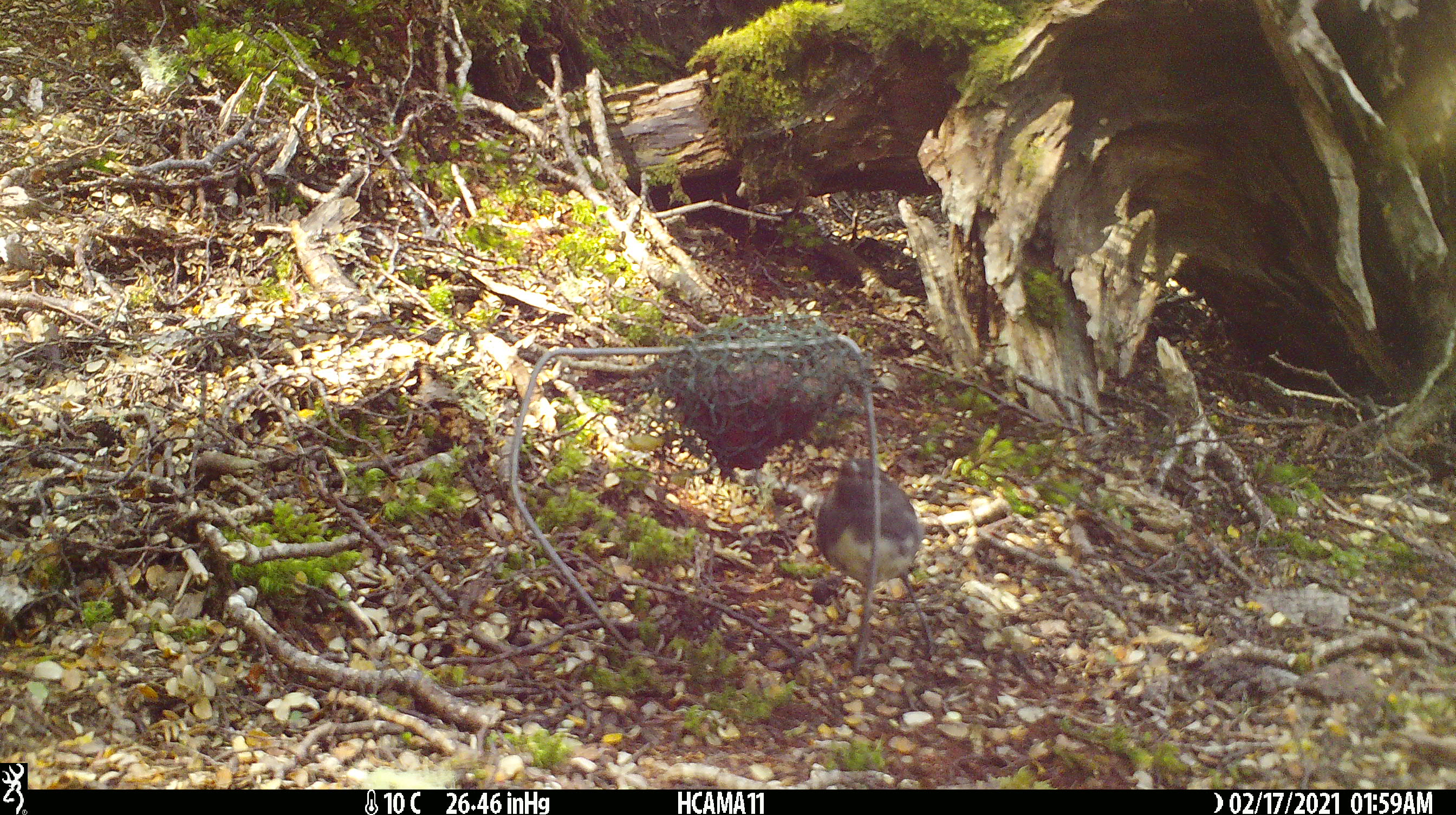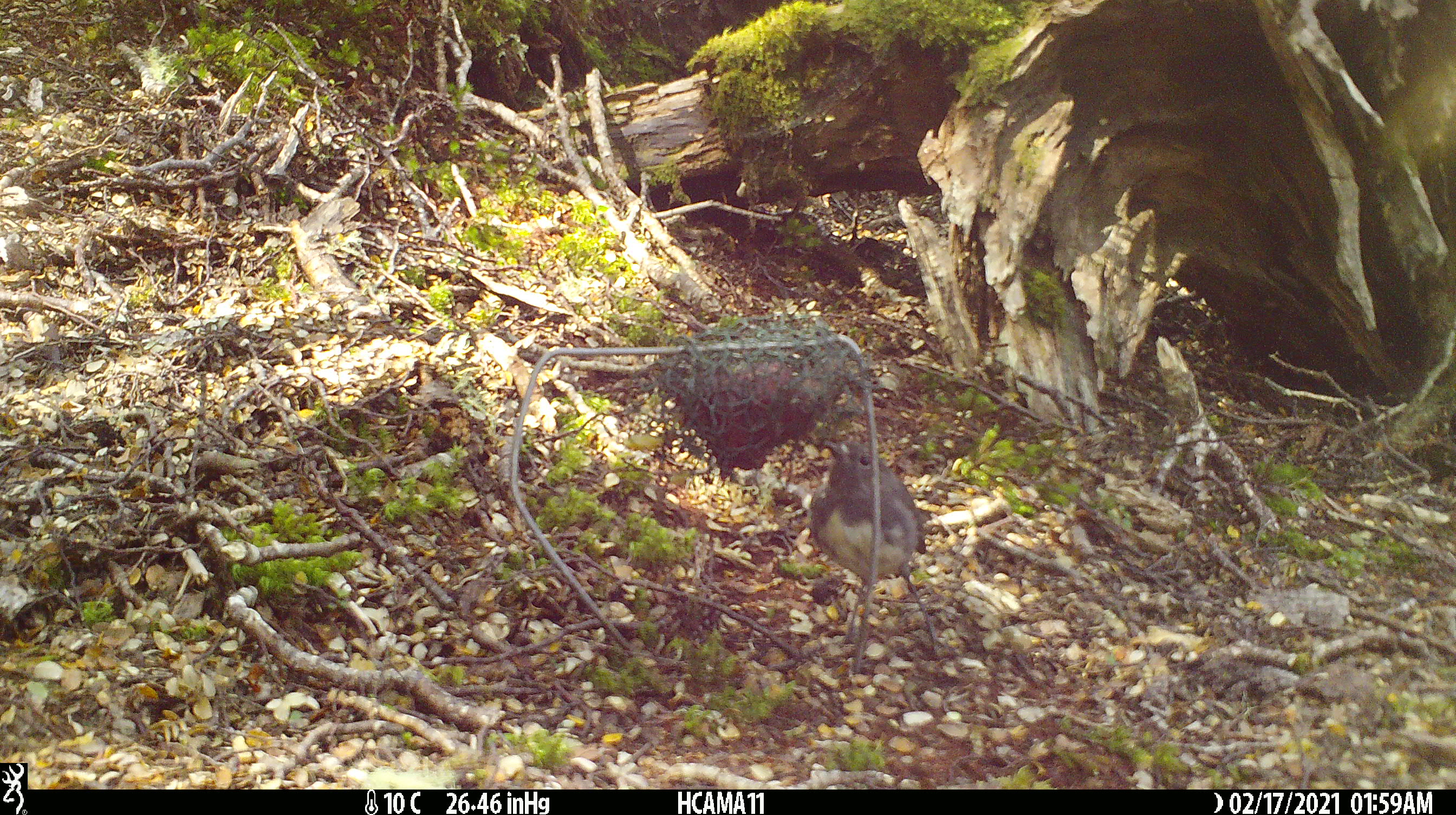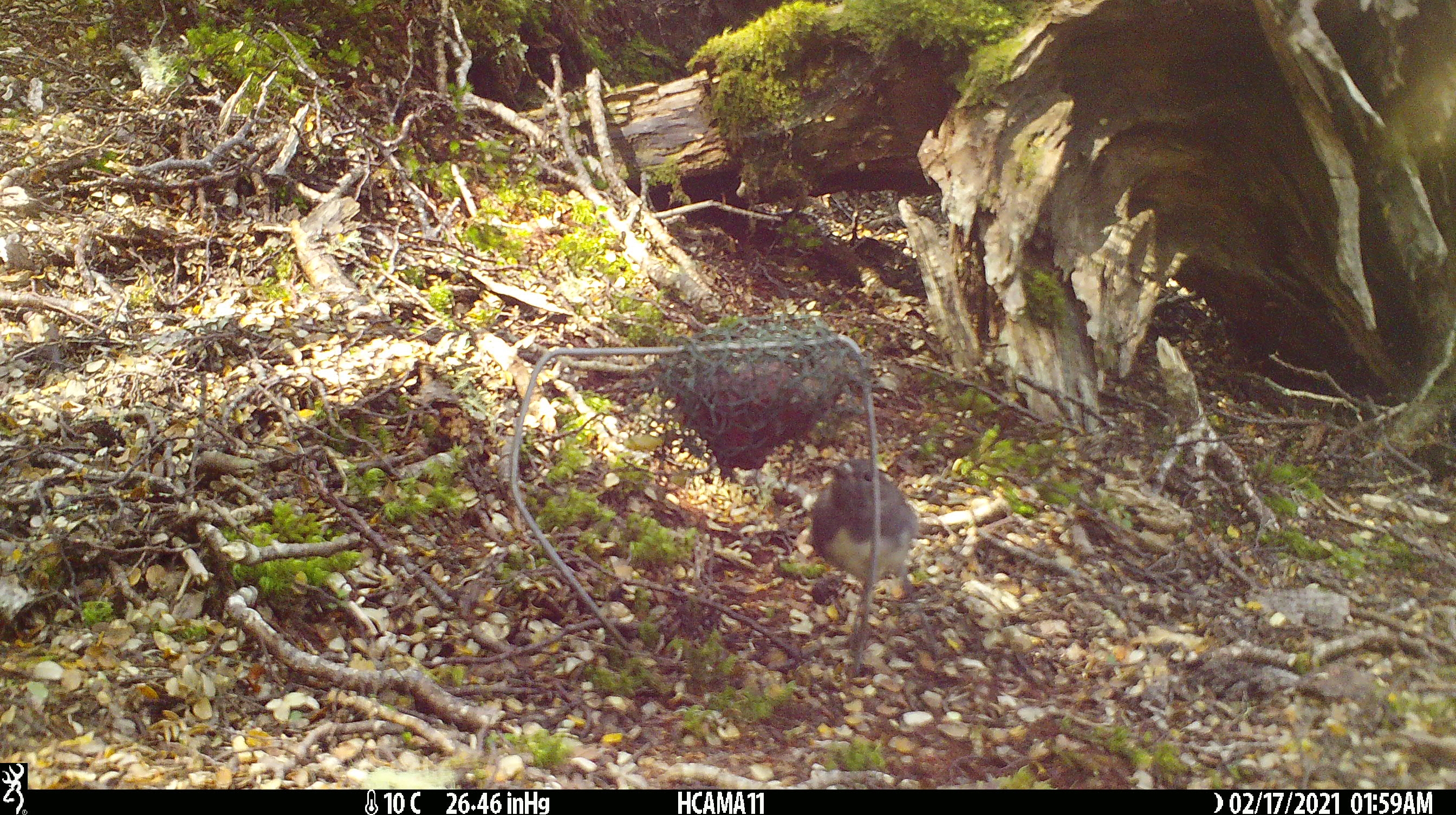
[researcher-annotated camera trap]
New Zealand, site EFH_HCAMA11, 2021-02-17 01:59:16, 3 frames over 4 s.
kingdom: Animalia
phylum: Chordata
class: Aves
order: Passeriformes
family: Petroicidae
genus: Petroica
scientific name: Petroica australis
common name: new zealand robin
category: robin